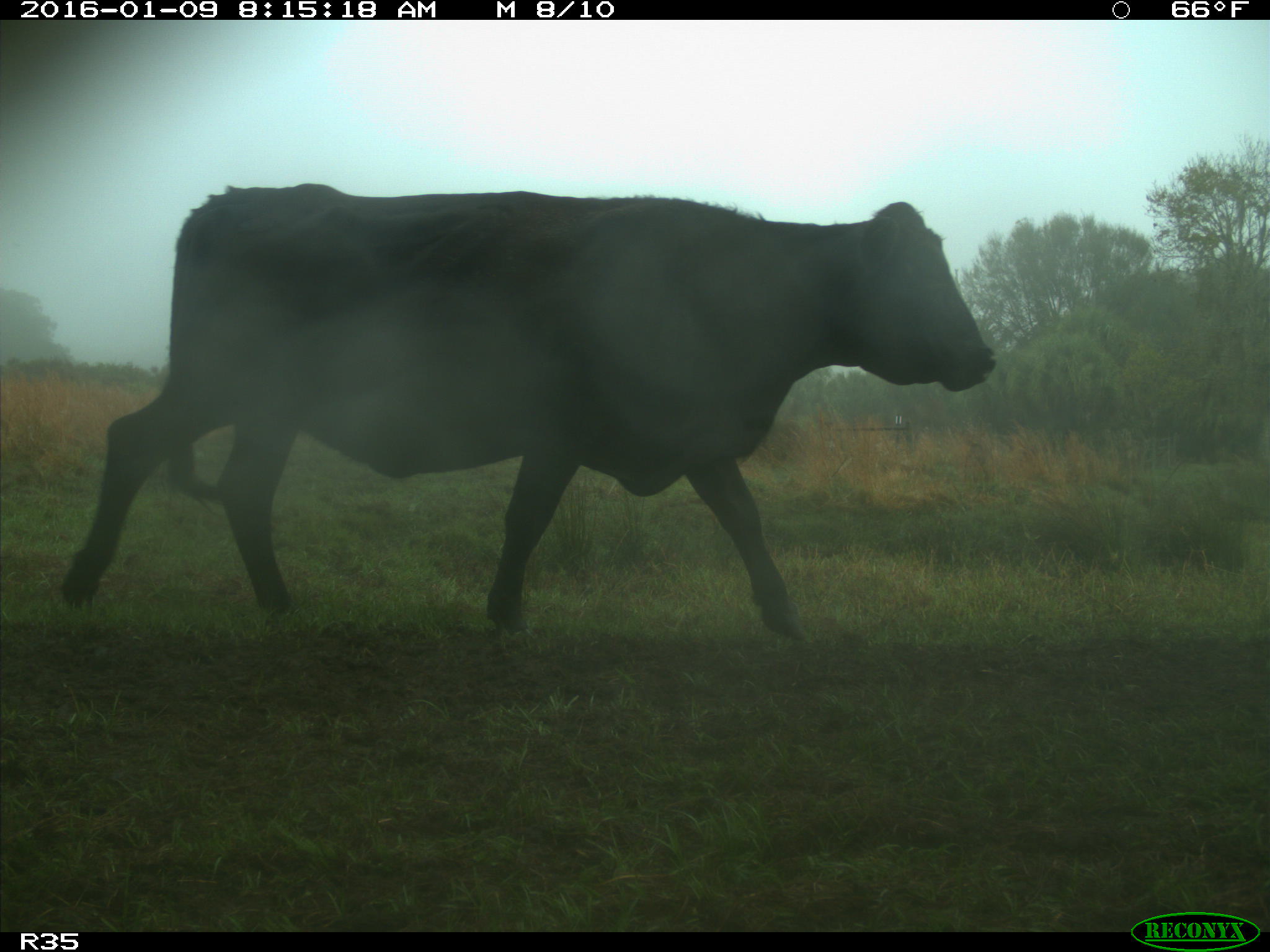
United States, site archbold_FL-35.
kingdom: Animalia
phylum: Chordata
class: Mammalia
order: Artiodactyla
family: Bovidae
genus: Bos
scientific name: Bos taurus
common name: domestic cow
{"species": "Bos taurus (domestic cow)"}